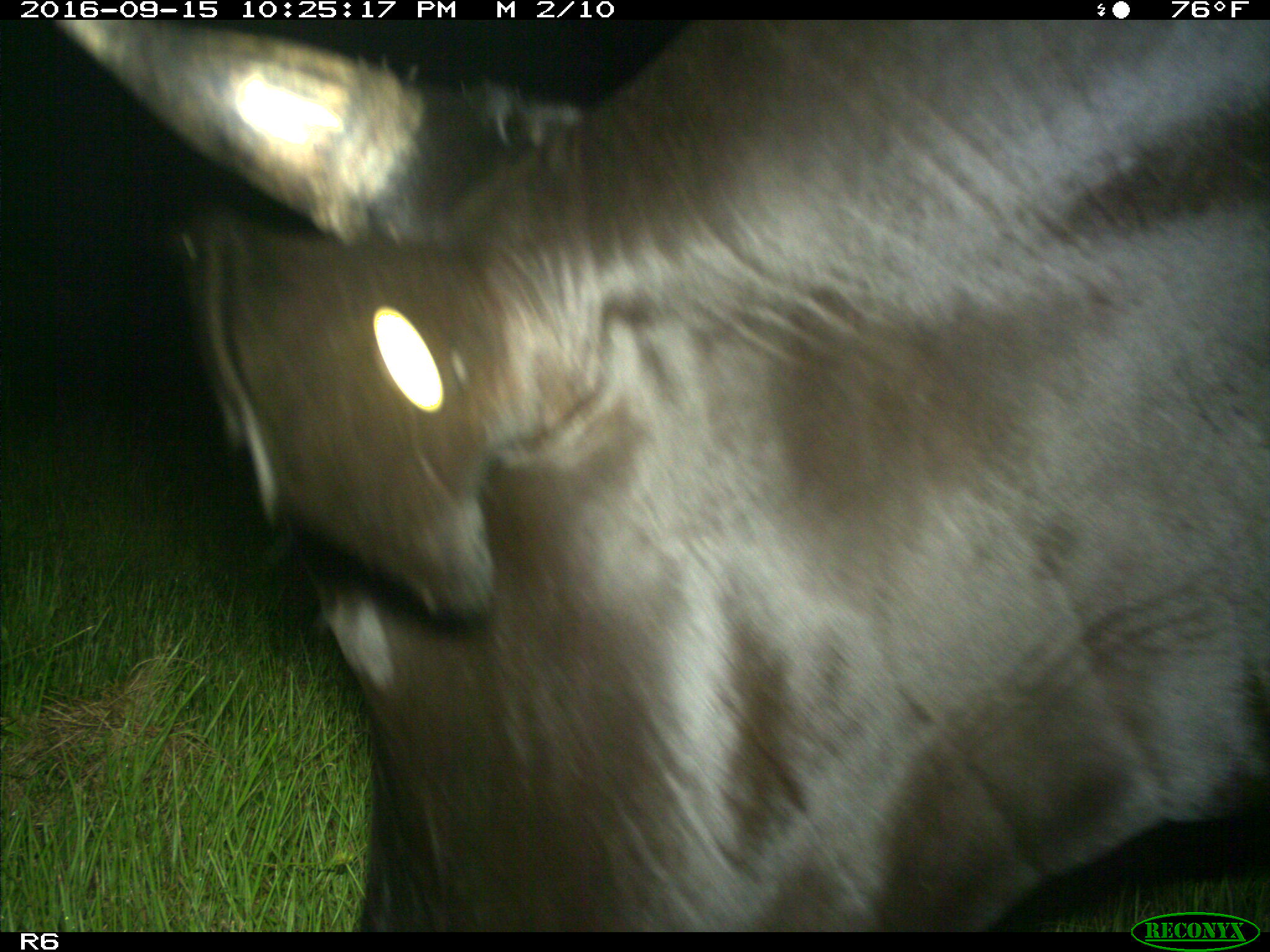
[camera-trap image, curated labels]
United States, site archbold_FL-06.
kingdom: Animalia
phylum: Chordata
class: Mammalia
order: Artiodactyla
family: Bovidae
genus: Bos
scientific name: Bos taurus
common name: domestic cow